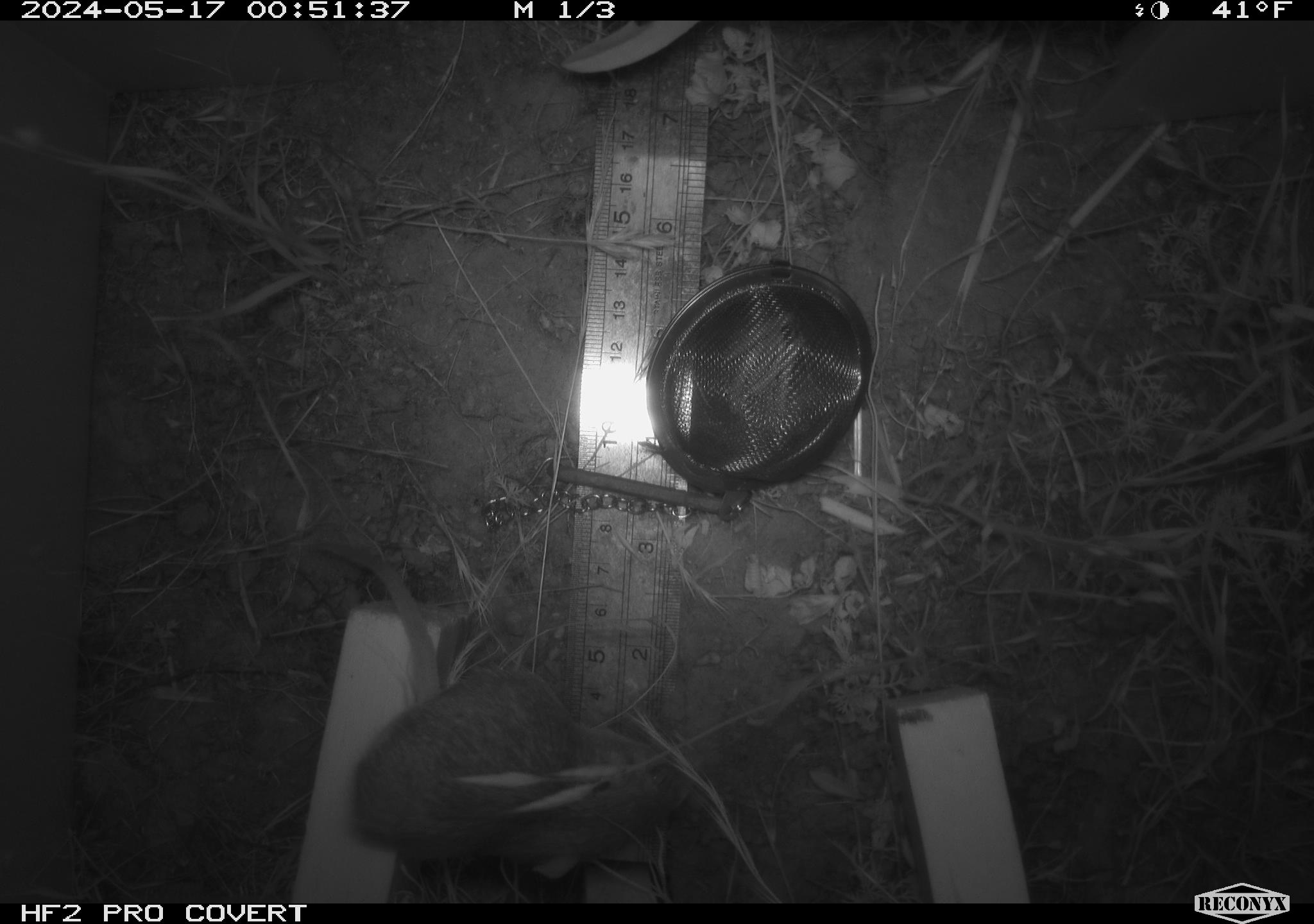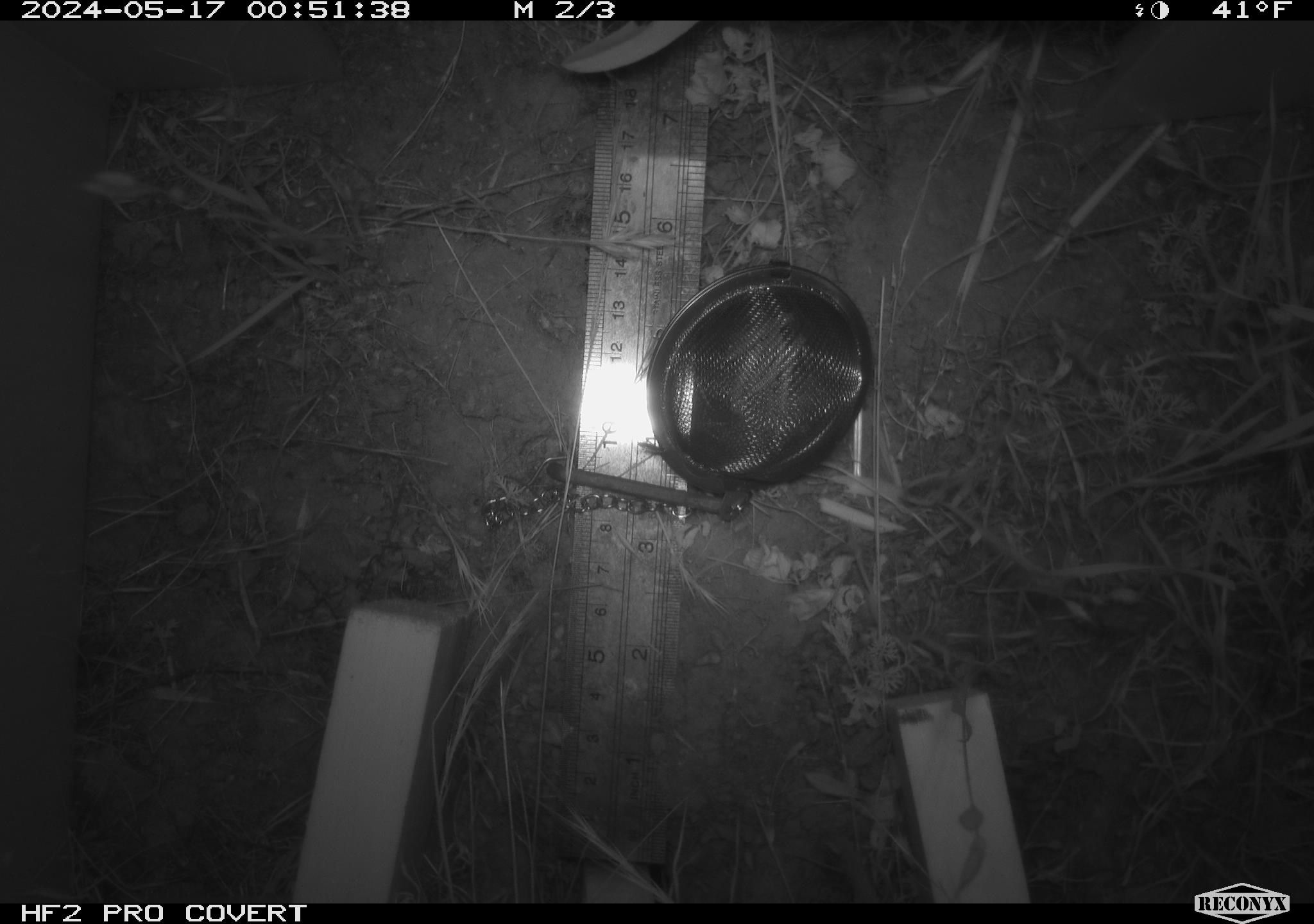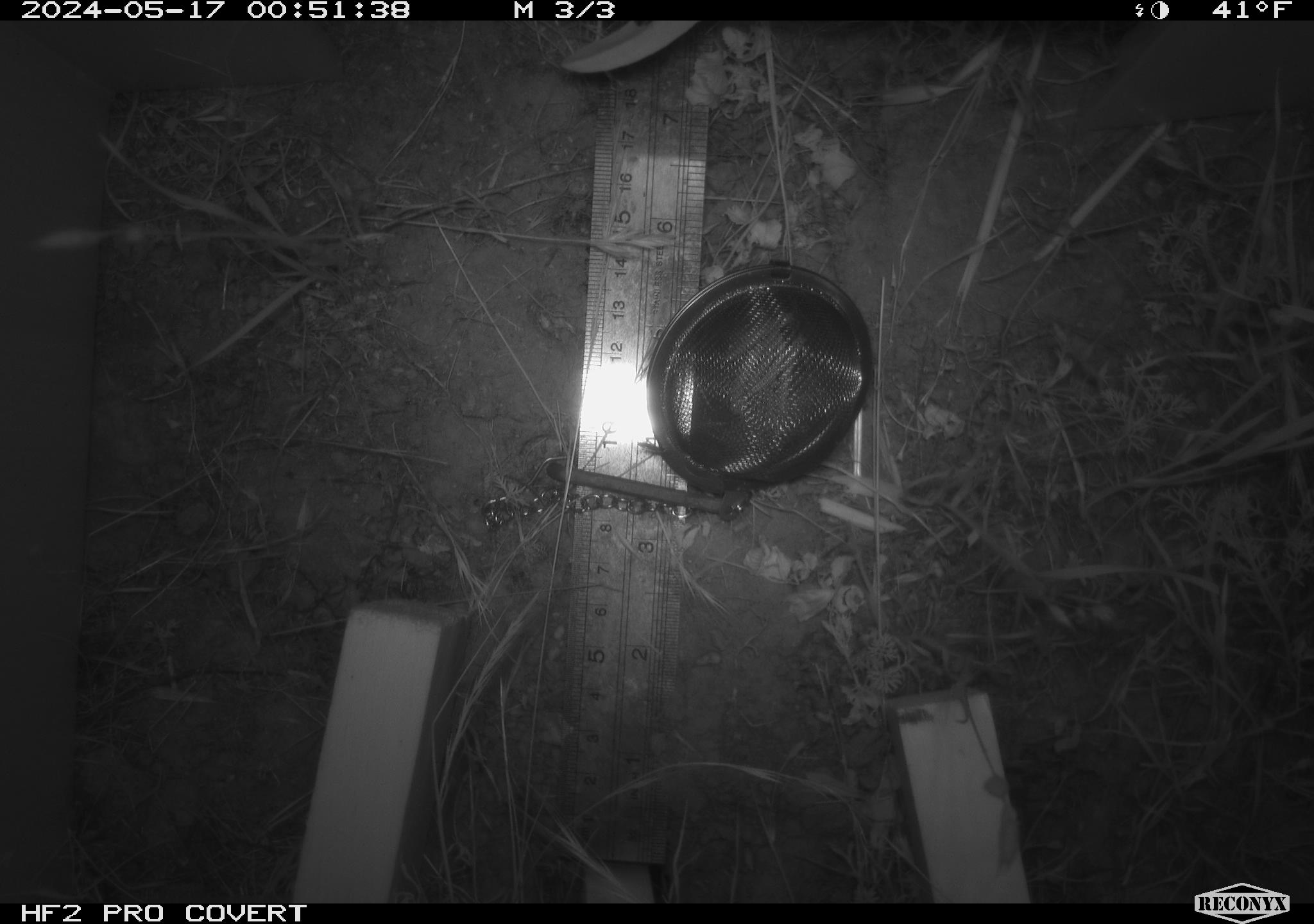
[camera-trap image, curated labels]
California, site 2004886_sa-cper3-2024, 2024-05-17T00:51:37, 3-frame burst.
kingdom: Animalia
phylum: Chordata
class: Mammalia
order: Rodentia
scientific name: Rodentia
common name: rodent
Rodent (Rodentia).